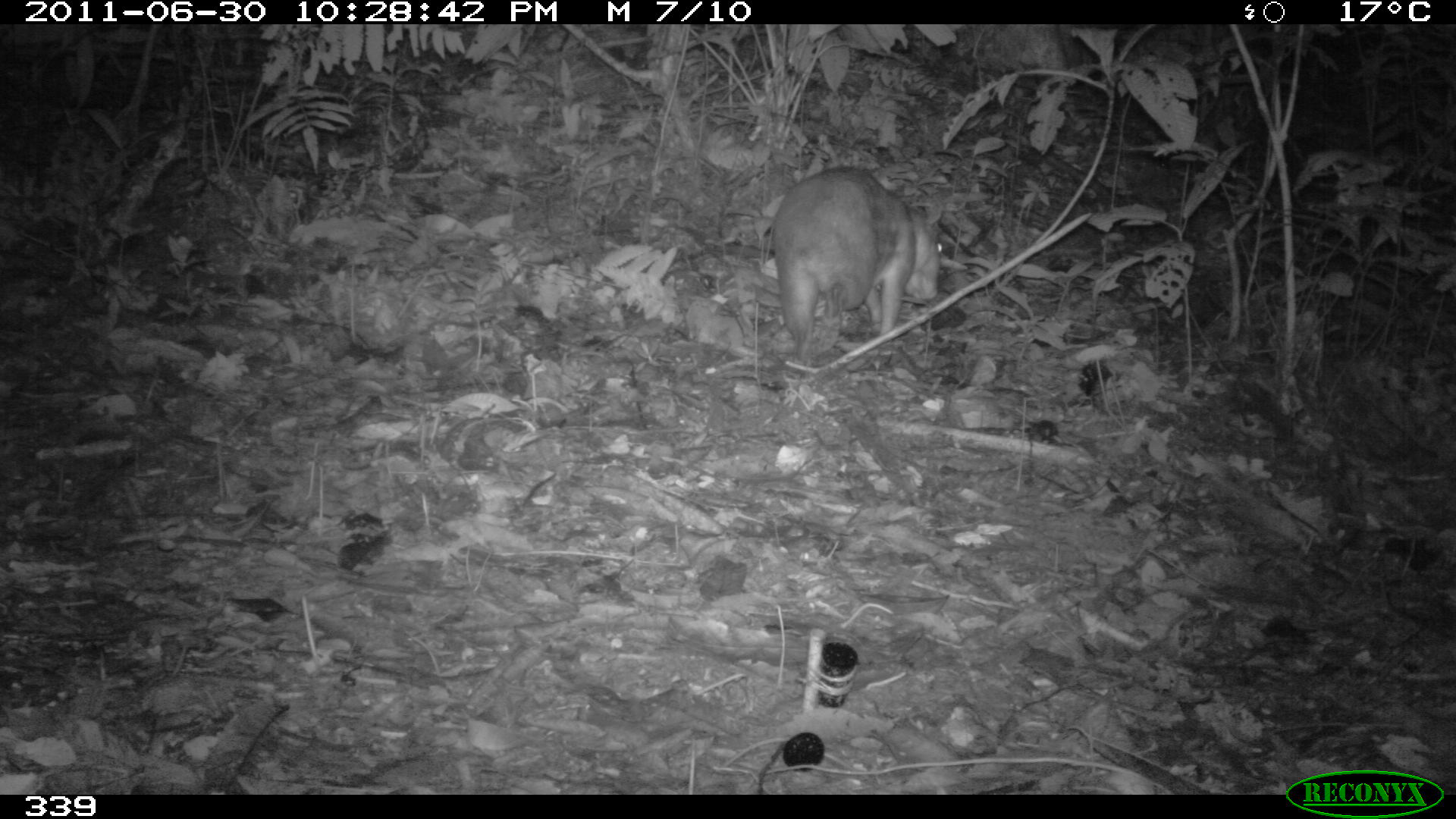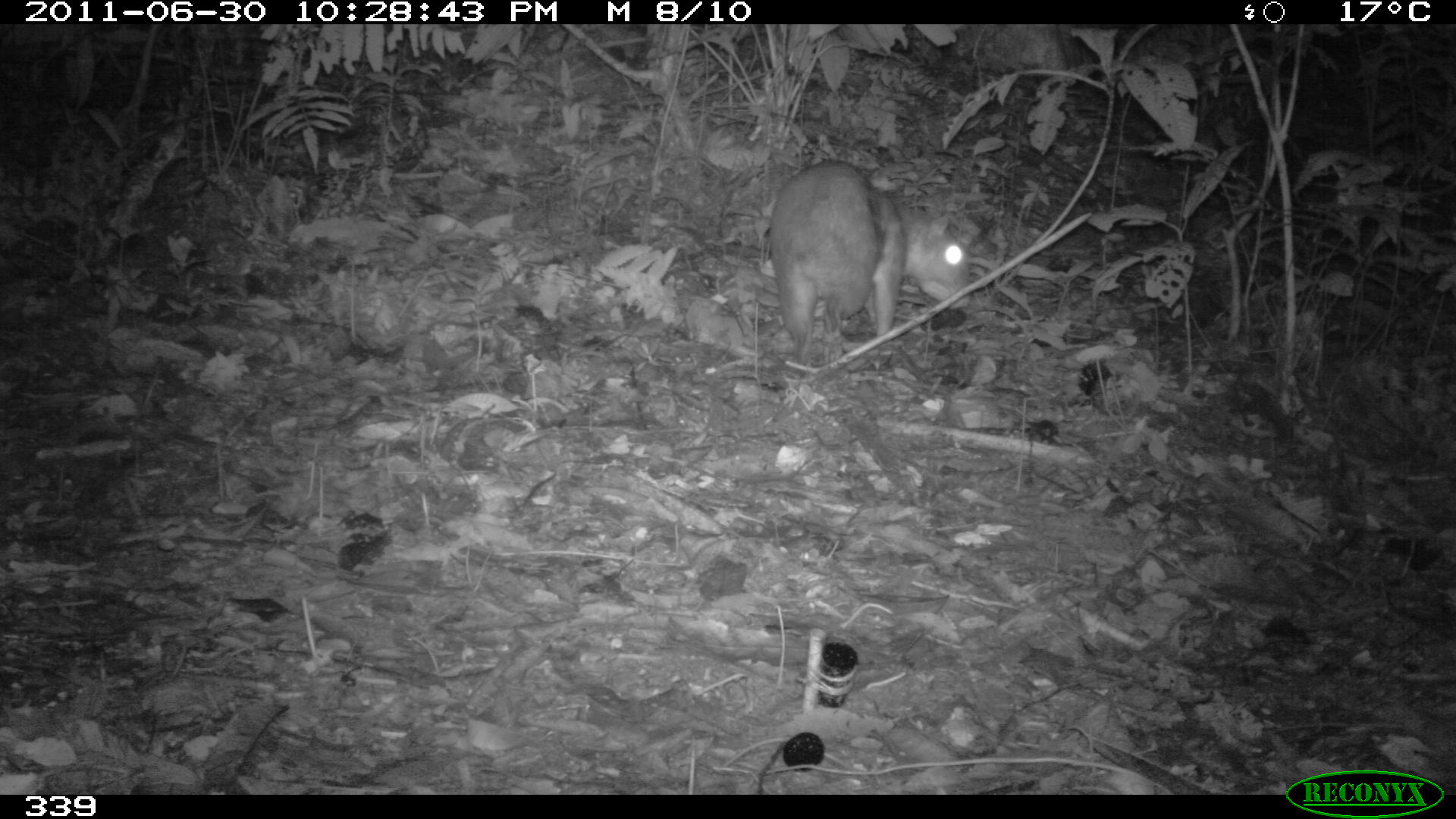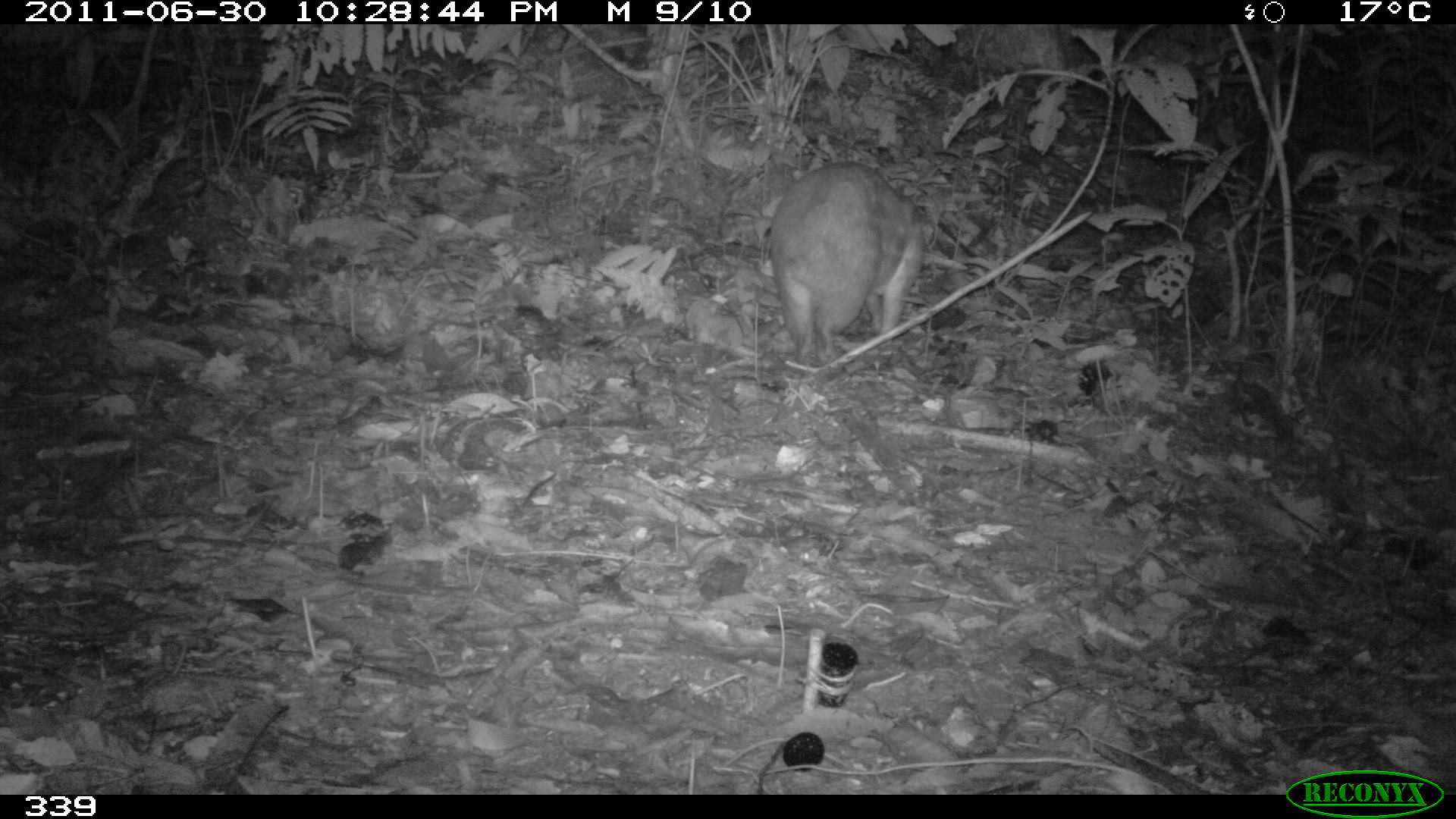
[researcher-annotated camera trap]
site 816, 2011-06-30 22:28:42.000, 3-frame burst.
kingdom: Animalia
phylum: Chordata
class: Mammalia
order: Rodentia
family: Cuniculidae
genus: Cuniculus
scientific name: Cuniculus paca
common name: spotted paca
Cuniculus paca (spotted paca).